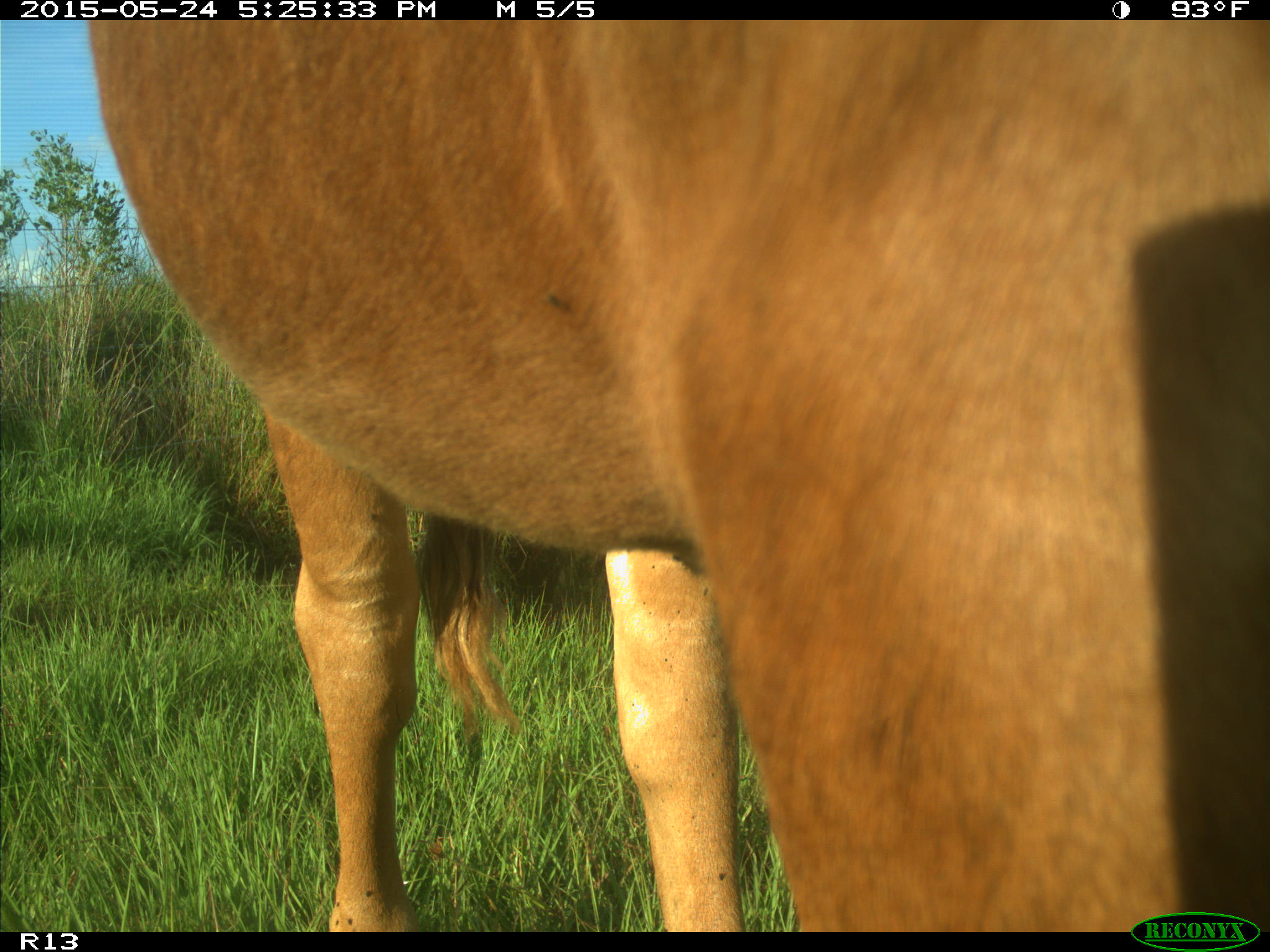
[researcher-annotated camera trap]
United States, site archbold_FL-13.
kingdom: Animalia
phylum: Chordata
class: Mammalia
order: Artiodactyla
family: Bovidae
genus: Bos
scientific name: Bos taurus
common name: domestic cow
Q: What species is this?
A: Bos taurus (domestic cow).